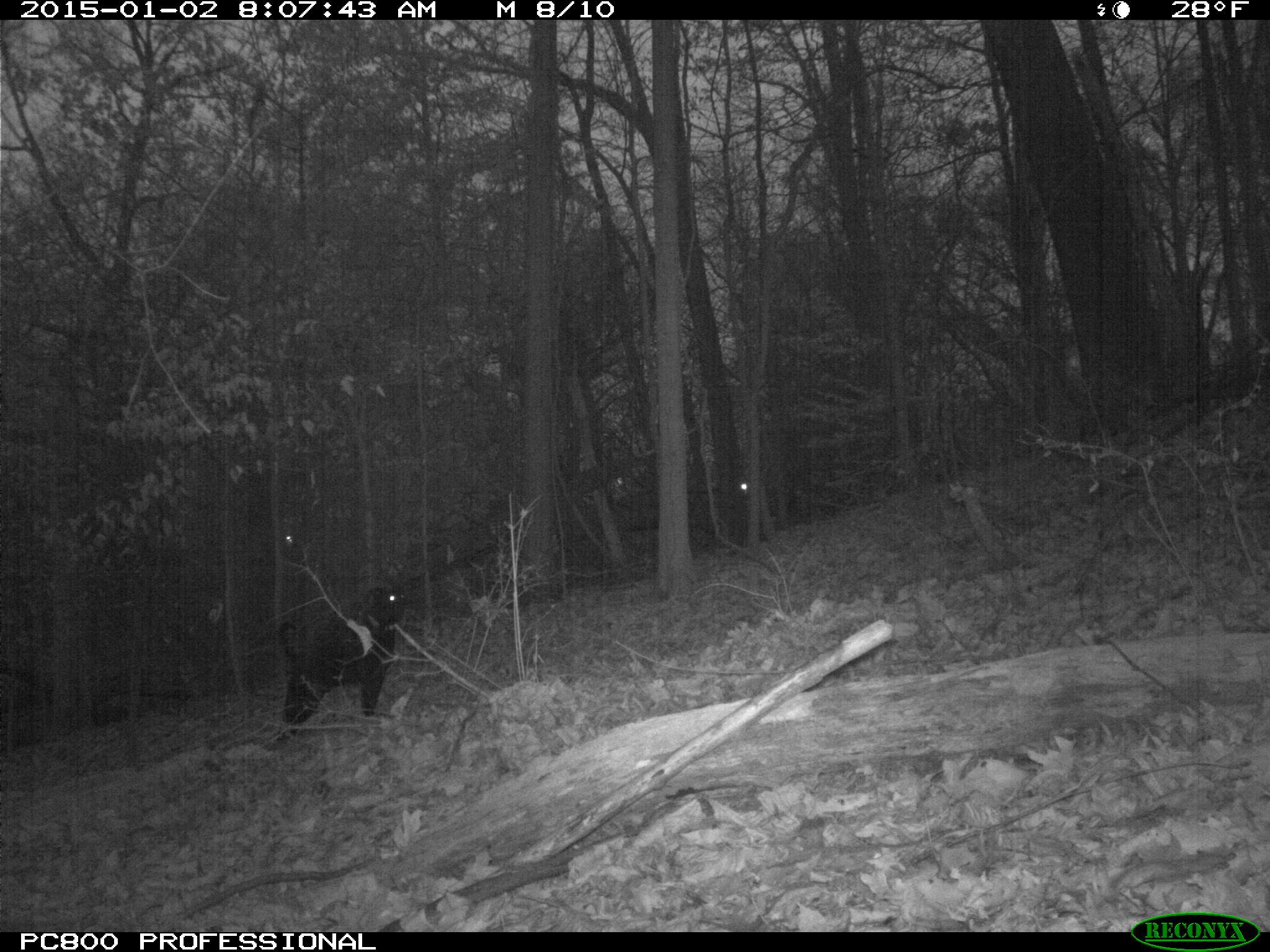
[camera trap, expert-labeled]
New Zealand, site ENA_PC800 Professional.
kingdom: Animalia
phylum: Chordata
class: Mammalia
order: Carnivora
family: Canidae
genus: Canis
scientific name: Canis familiaris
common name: domestic dog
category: dog